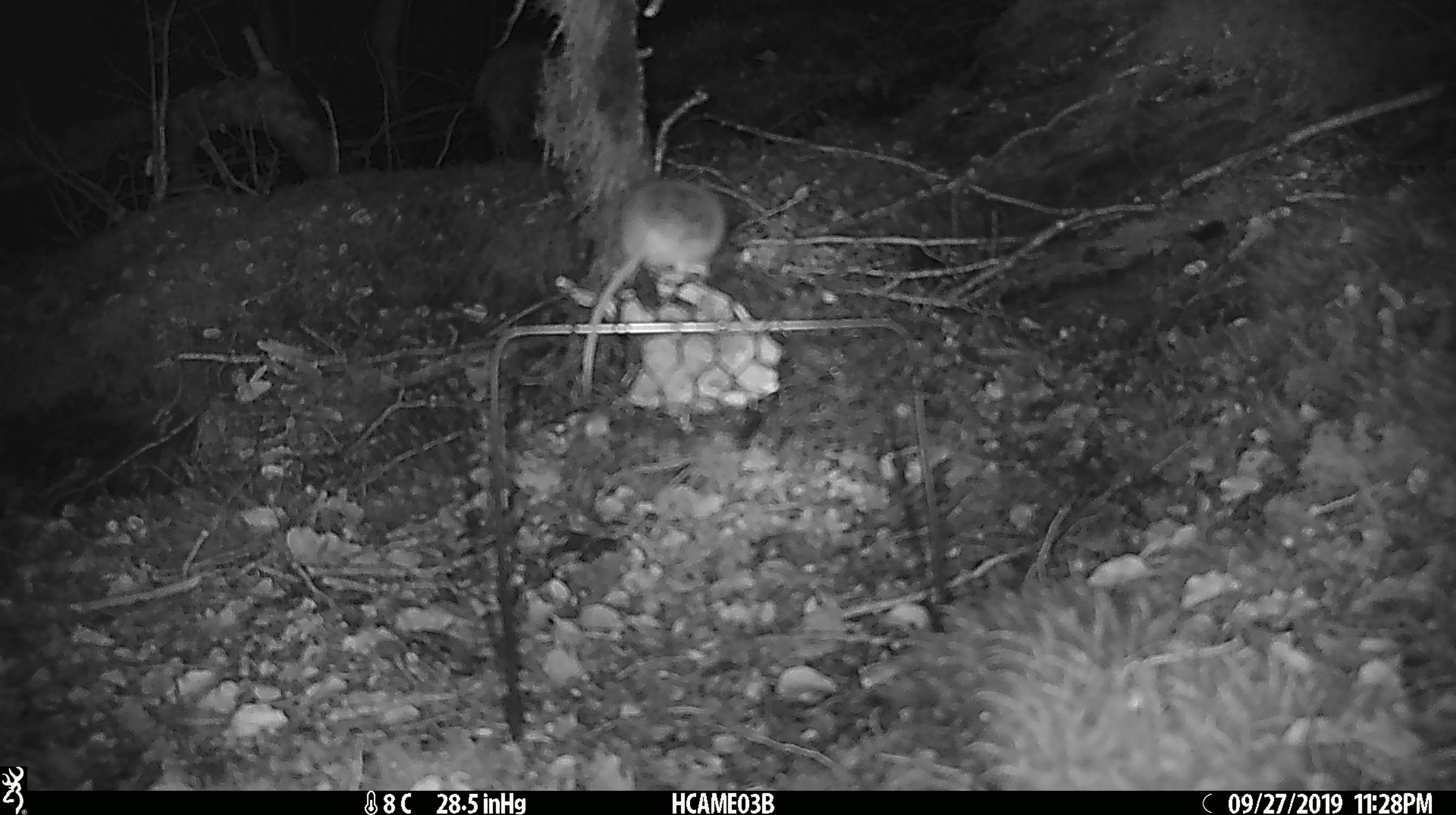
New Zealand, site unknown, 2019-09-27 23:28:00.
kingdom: Animalia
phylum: Chordata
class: Mammalia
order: Rodentia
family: Muridae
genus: Mus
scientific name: Mus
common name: mouse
Mouse (Mus).